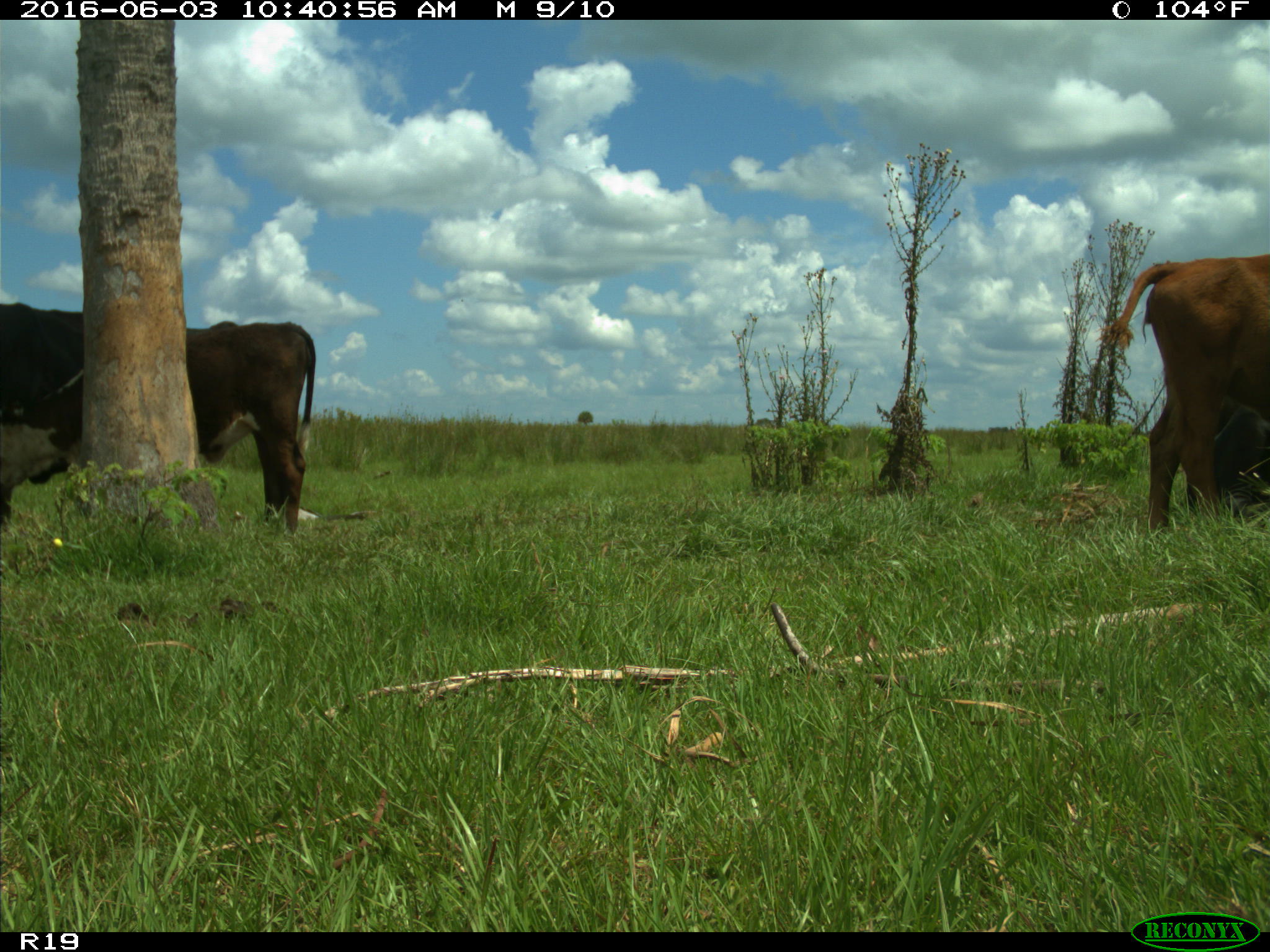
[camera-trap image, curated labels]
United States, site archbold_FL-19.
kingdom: Animalia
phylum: Chordata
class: Mammalia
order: Artiodactyla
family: Bovidae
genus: Bos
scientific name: Bos taurus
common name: domestic cow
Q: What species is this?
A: Bos taurus (domestic cow).